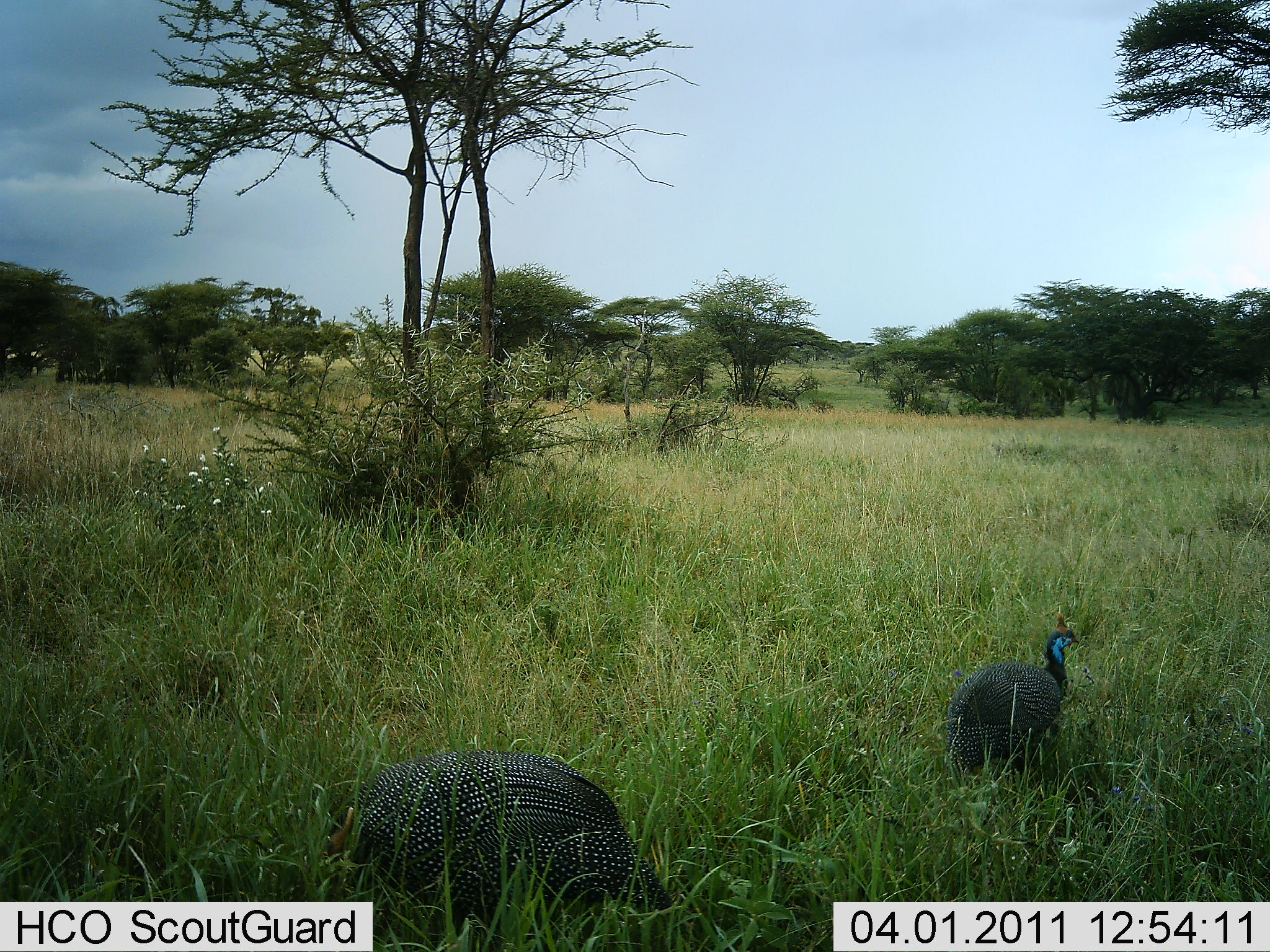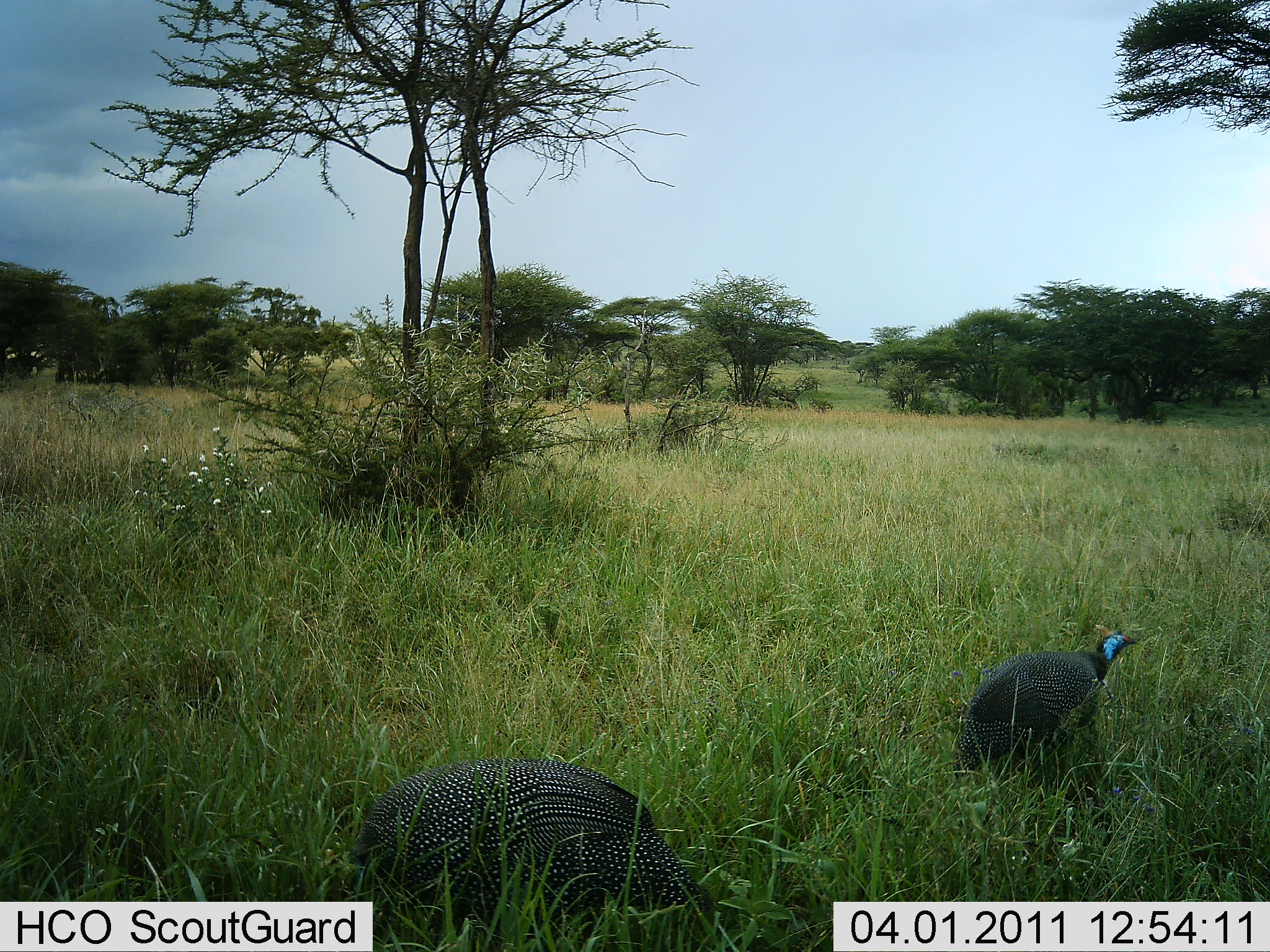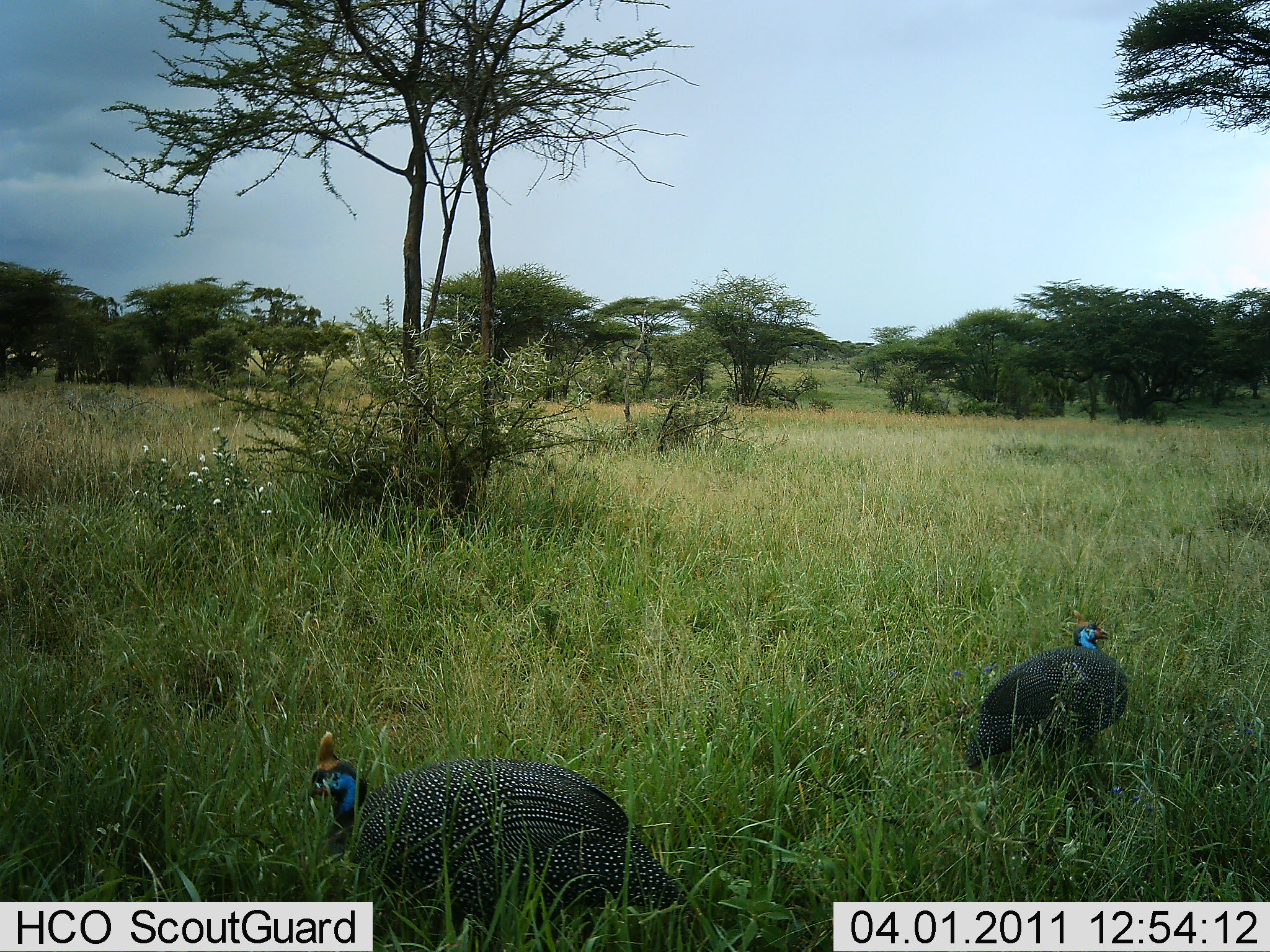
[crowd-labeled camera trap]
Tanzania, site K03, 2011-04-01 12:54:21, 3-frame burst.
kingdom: Animalia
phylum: Chordata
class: Aves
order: Galliformes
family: Numididae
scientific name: Numididae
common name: guinea fowl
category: guineafowl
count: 2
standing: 50%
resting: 0%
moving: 20%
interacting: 0%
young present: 0%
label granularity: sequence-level